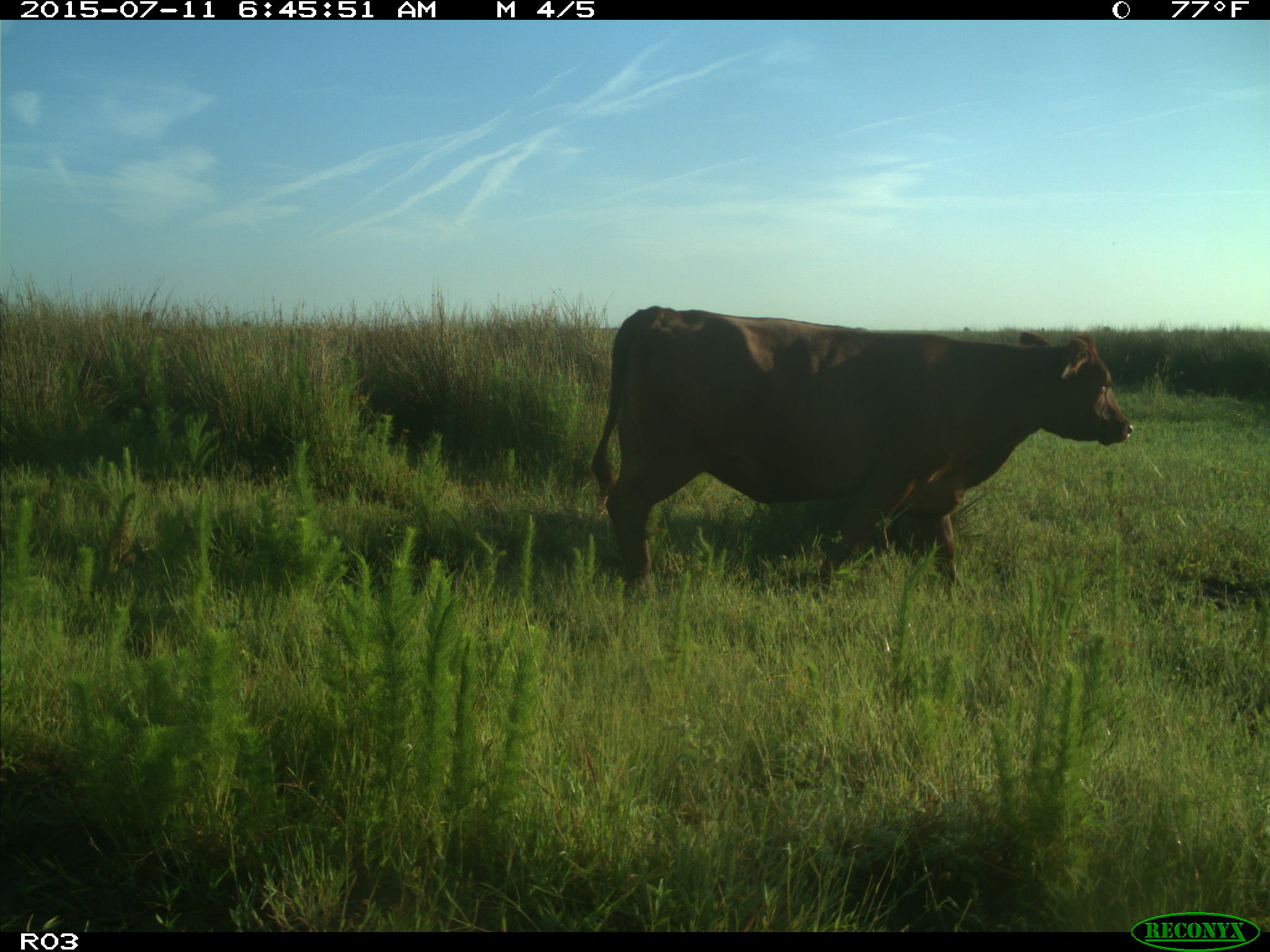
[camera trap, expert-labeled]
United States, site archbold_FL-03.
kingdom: Animalia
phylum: Chordata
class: Mammalia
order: Artiodactyla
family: Bovidae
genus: Bos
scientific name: Bos taurus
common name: domestic cow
Bos taurus (domestic cow).